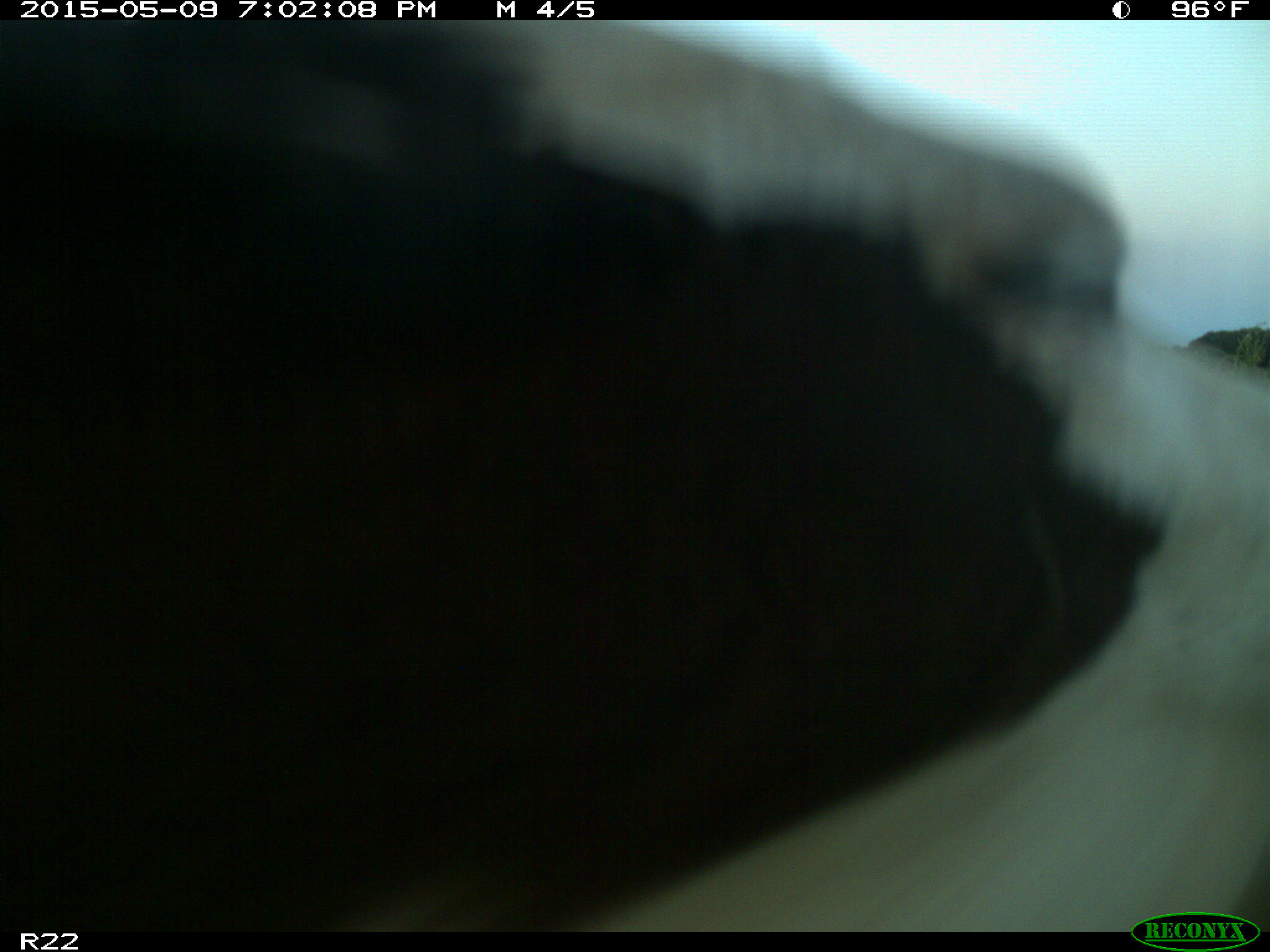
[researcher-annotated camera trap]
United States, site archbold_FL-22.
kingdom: Animalia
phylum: Chordata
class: Mammalia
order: Artiodactyla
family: Bovidae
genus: Bos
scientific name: Bos taurus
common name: domestic cow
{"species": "Bos taurus (domestic cow)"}